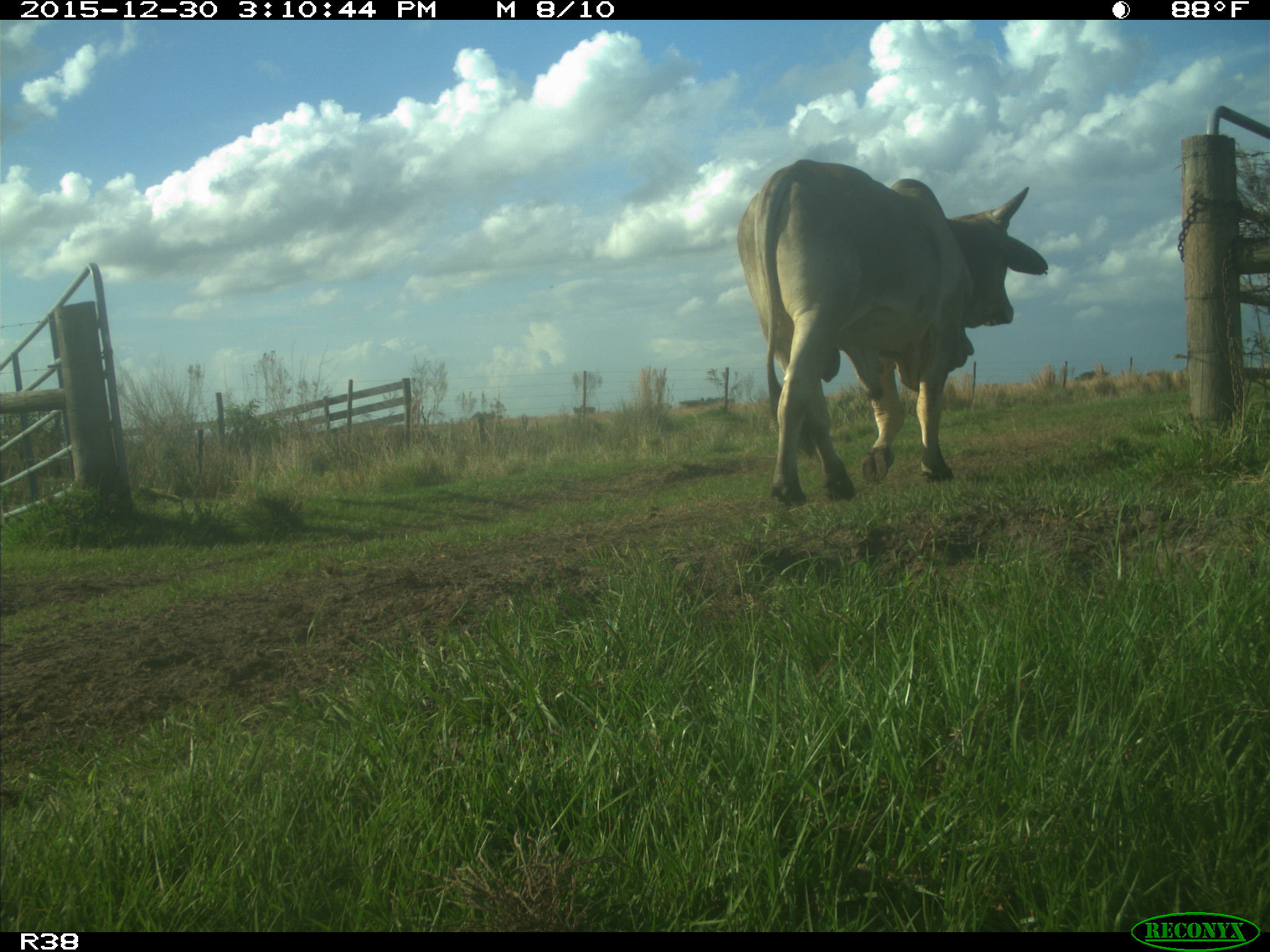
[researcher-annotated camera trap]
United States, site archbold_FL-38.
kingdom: Animalia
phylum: Chordata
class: Mammalia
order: Artiodactyla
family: Bovidae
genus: Bos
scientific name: Bos taurus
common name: domestic cow